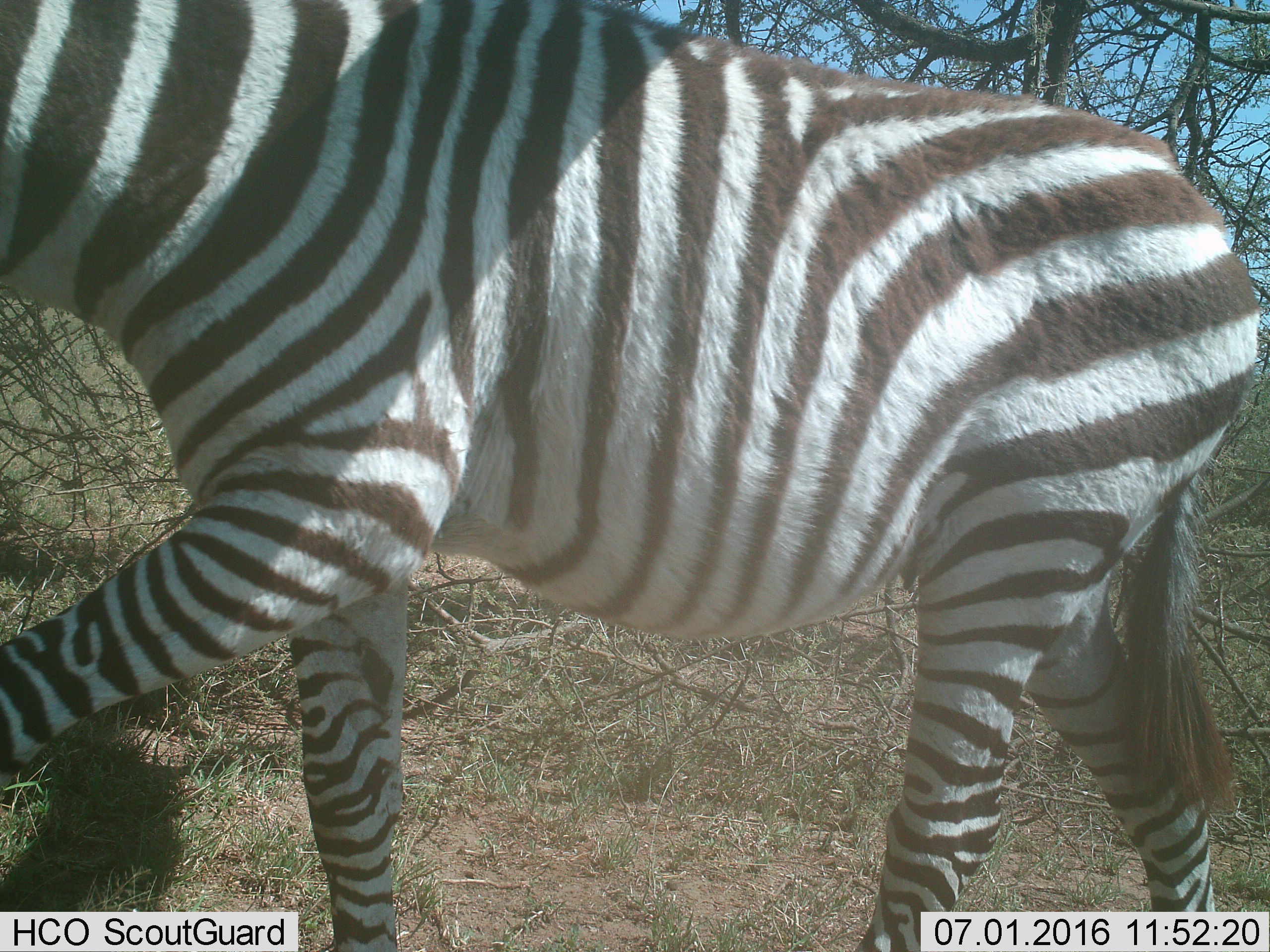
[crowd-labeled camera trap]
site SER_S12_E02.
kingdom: Animalia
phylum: Chordata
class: Mammalia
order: Perissodactyla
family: Equidae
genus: Equus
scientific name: Equus quagga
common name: plains zebra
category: zebraplains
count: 1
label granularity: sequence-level